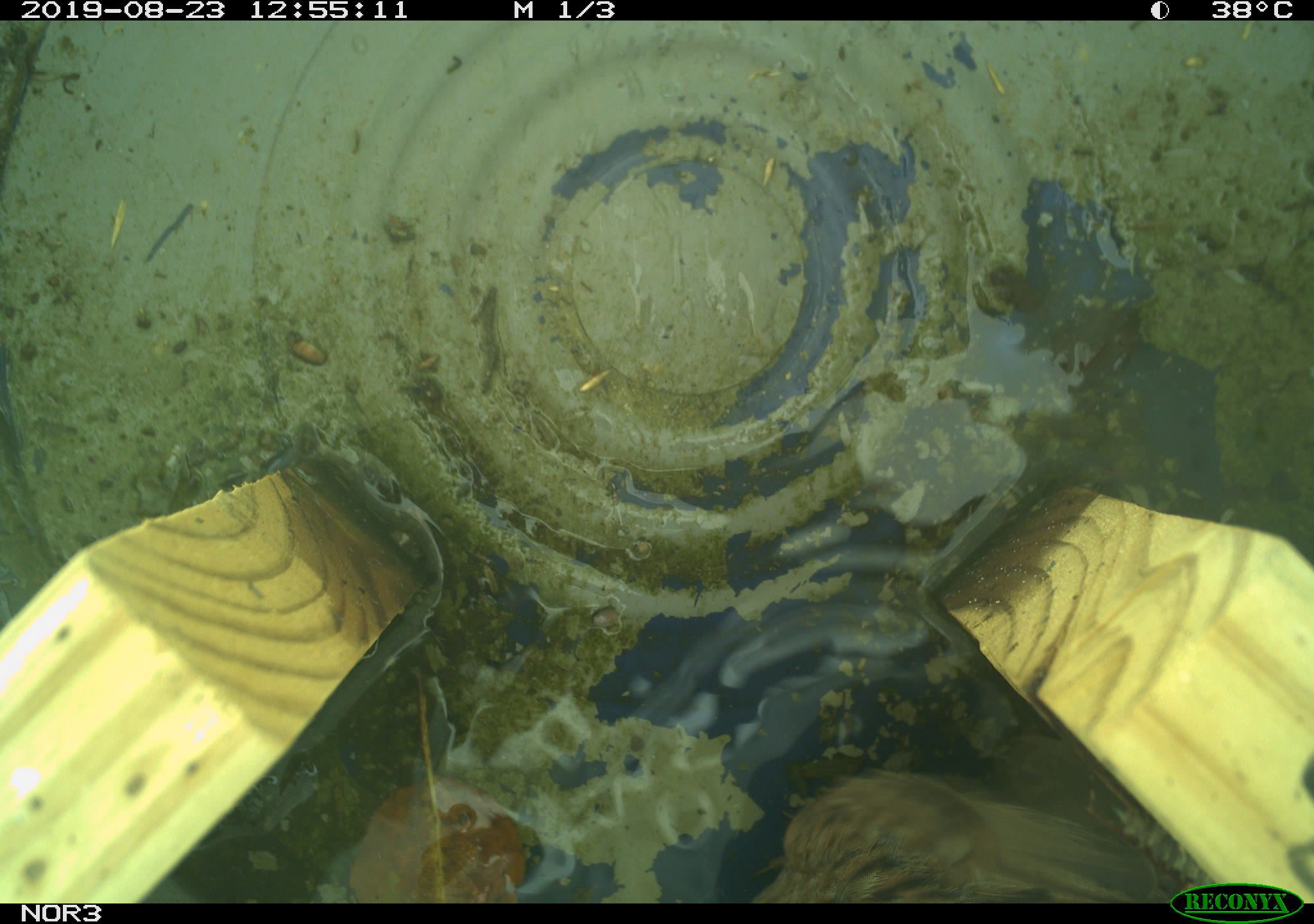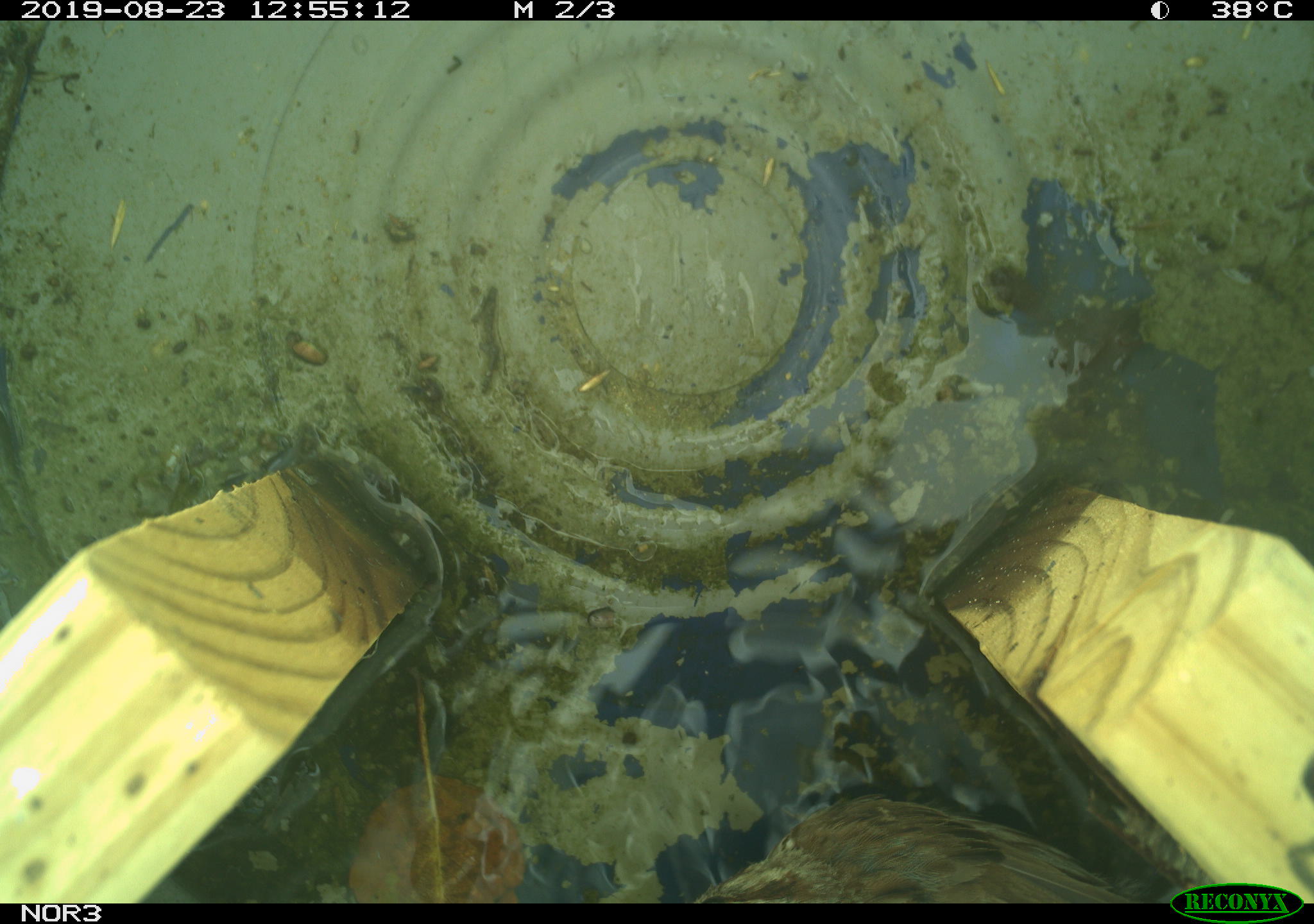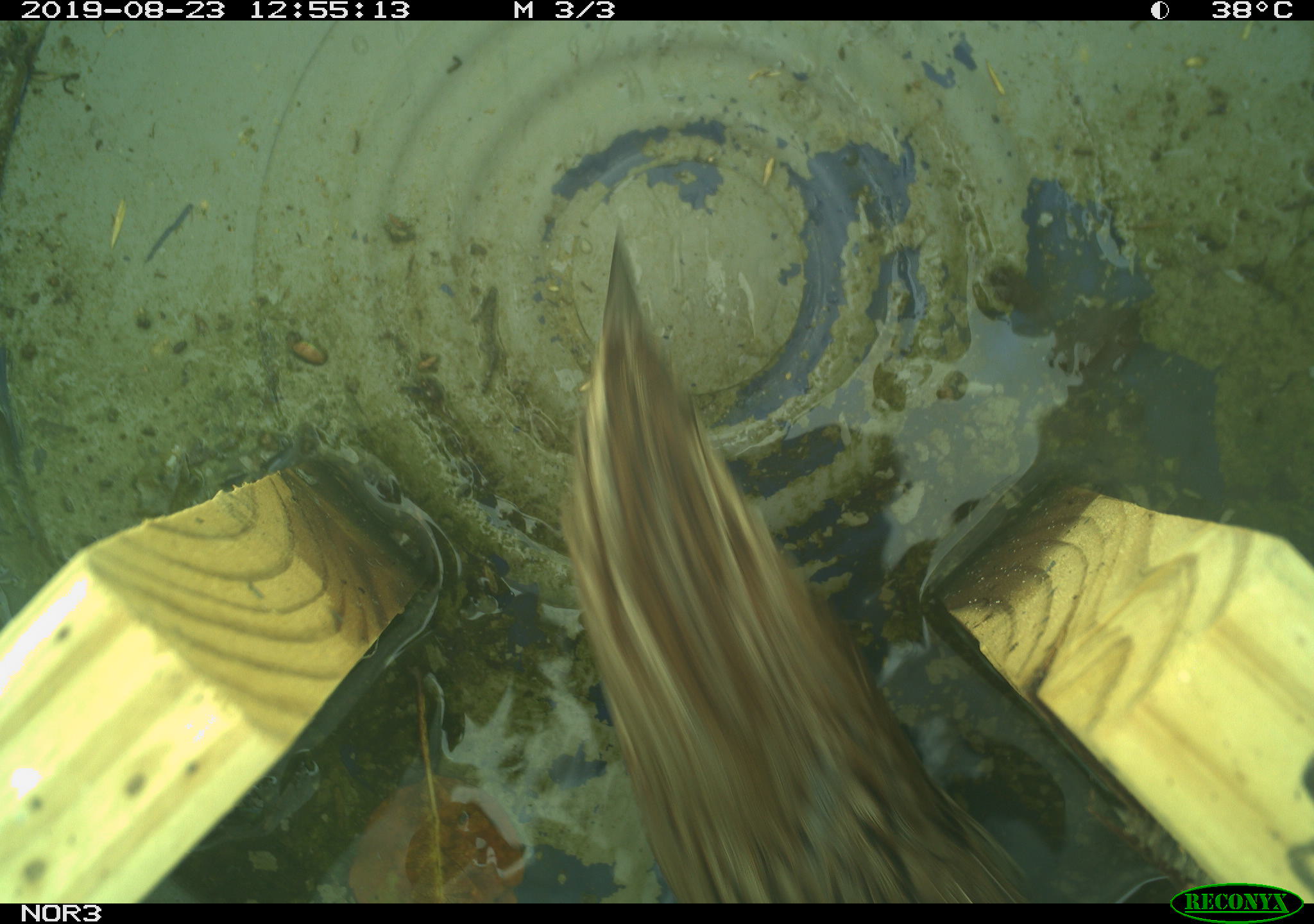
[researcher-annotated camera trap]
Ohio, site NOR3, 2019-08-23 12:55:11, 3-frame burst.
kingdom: Animalia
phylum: Chordata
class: Aves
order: Passeriformes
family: Passerellidae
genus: Melospiza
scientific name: Melospiza melodia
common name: song sparrow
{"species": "song sparrow (Melospiza melodia)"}